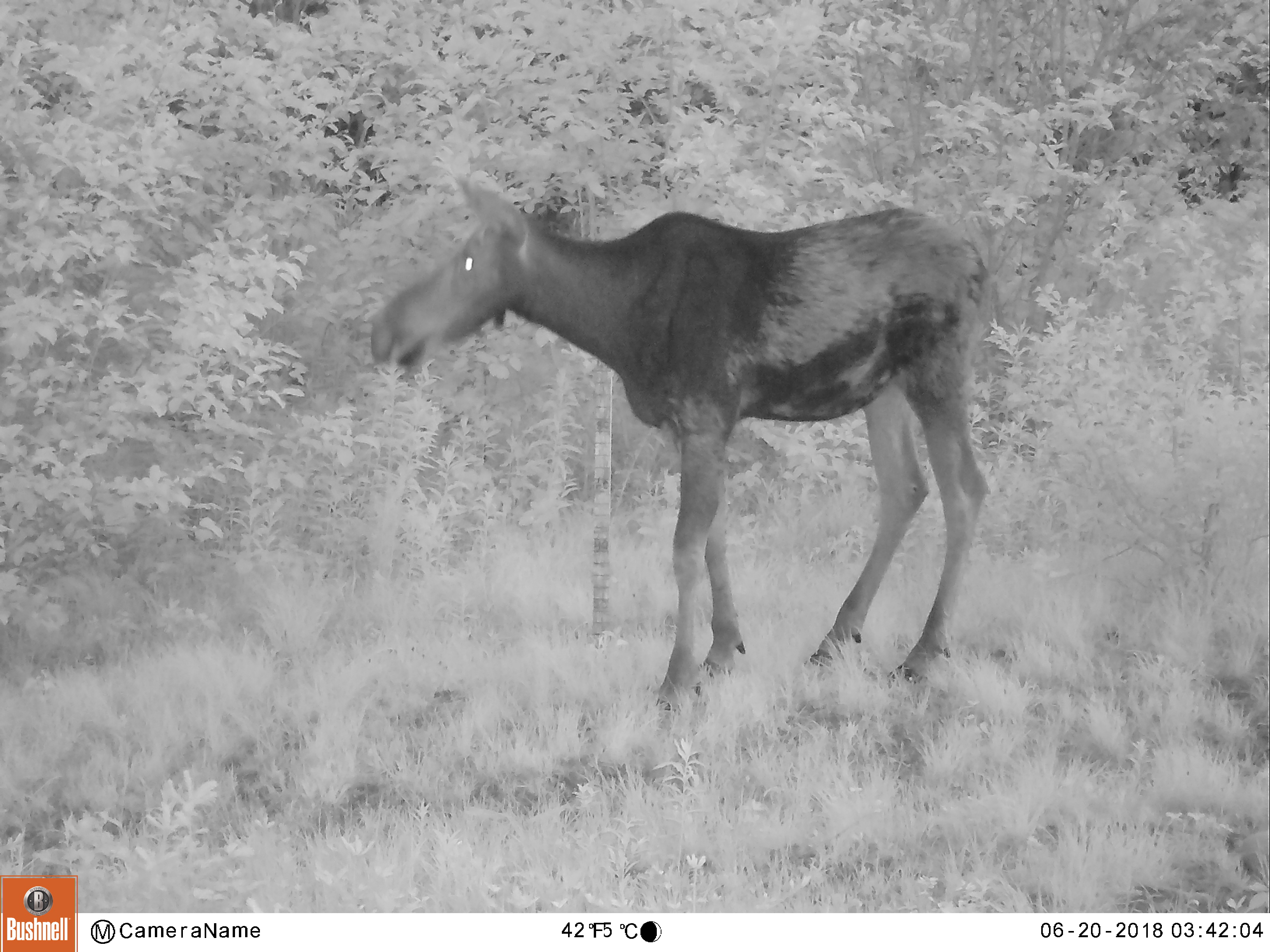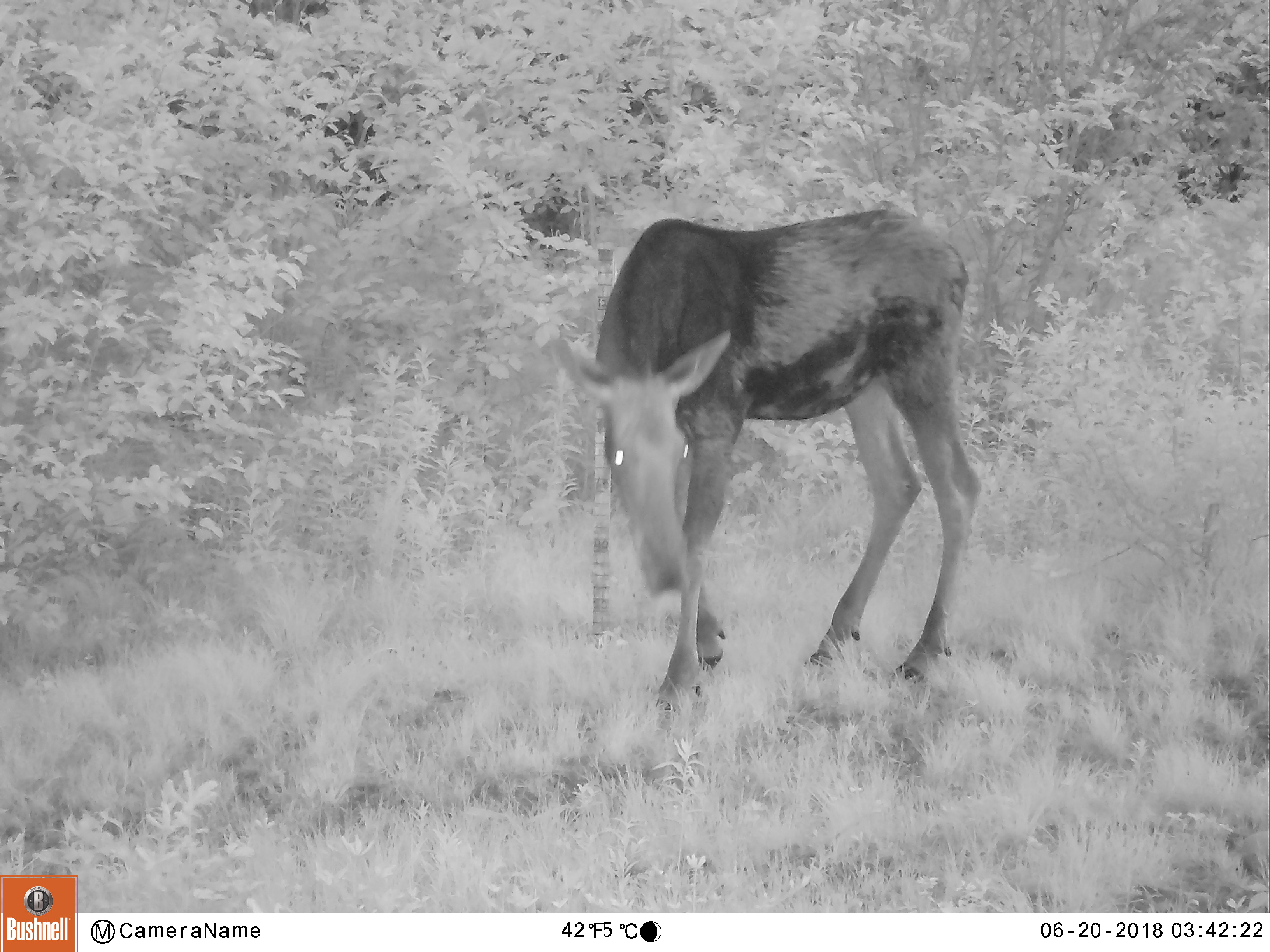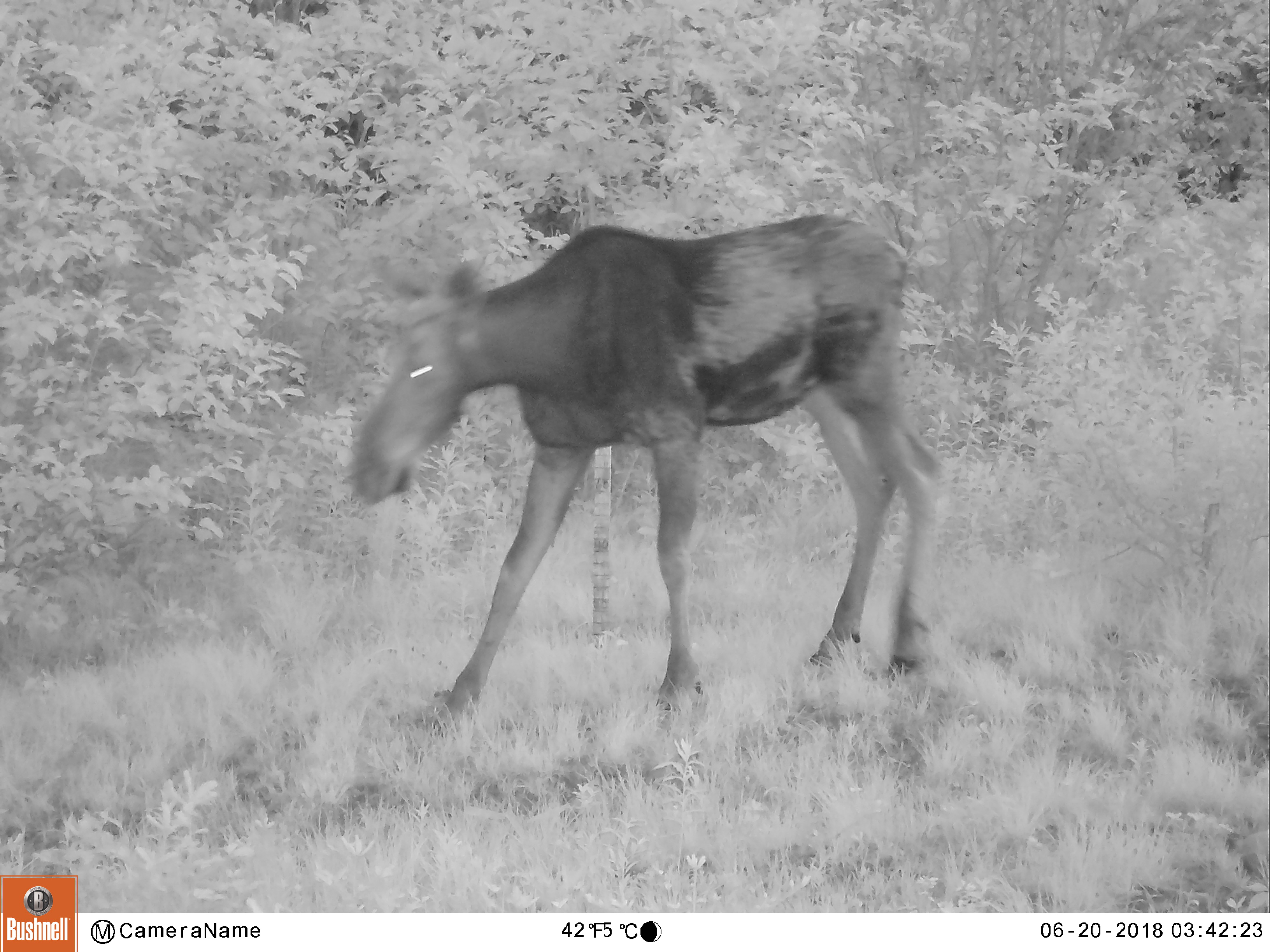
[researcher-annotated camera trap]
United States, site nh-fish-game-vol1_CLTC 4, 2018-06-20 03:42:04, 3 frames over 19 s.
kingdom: Animalia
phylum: Chordata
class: Mammalia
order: Artiodactyla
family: Cervidae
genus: Alces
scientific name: Alces alces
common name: moose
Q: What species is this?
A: Moose (Alces alces).